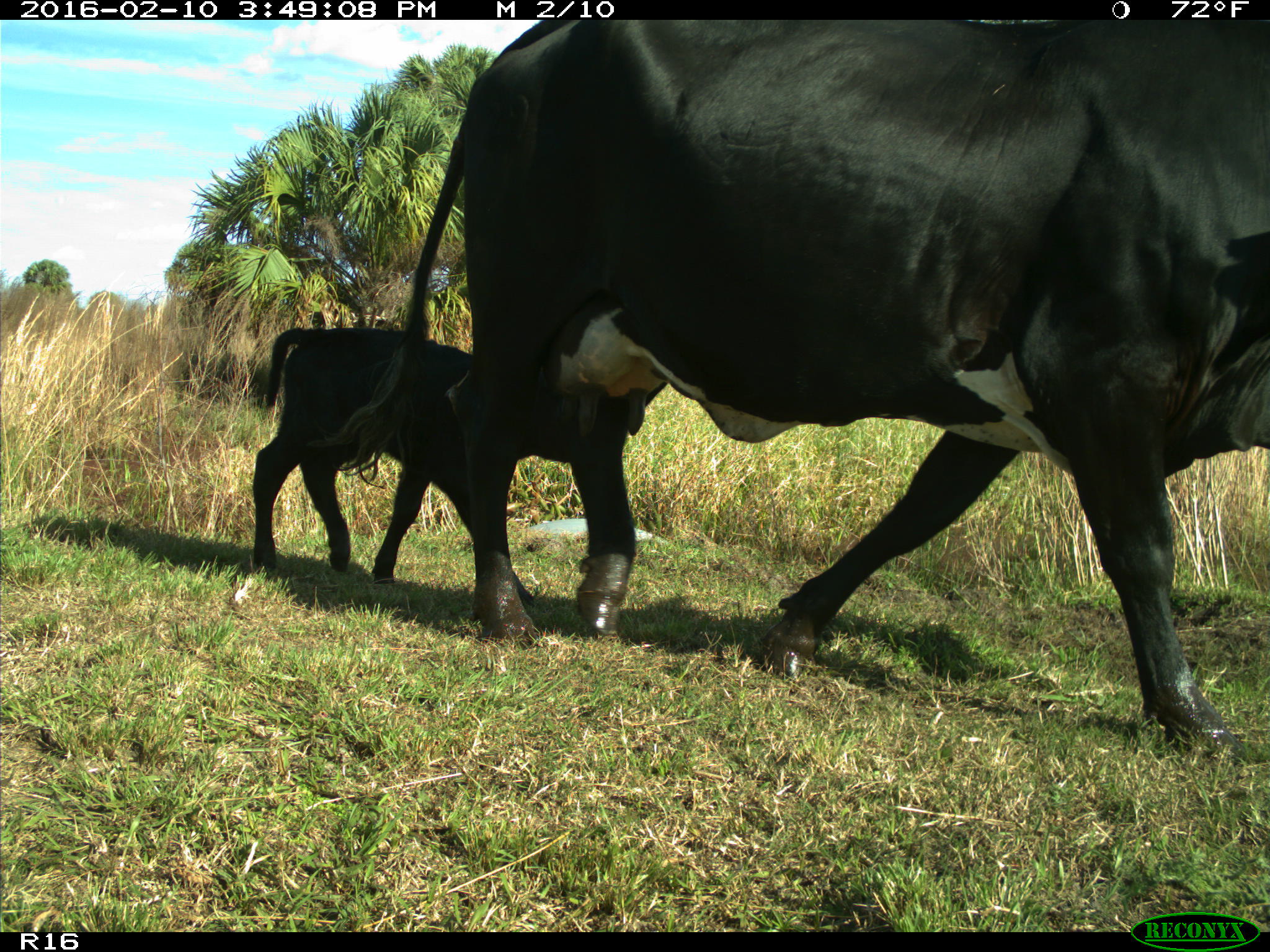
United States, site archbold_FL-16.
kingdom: Animalia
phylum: Chordata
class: Mammalia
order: Artiodactyla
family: Bovidae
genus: Bos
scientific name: Bos taurus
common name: domestic cow